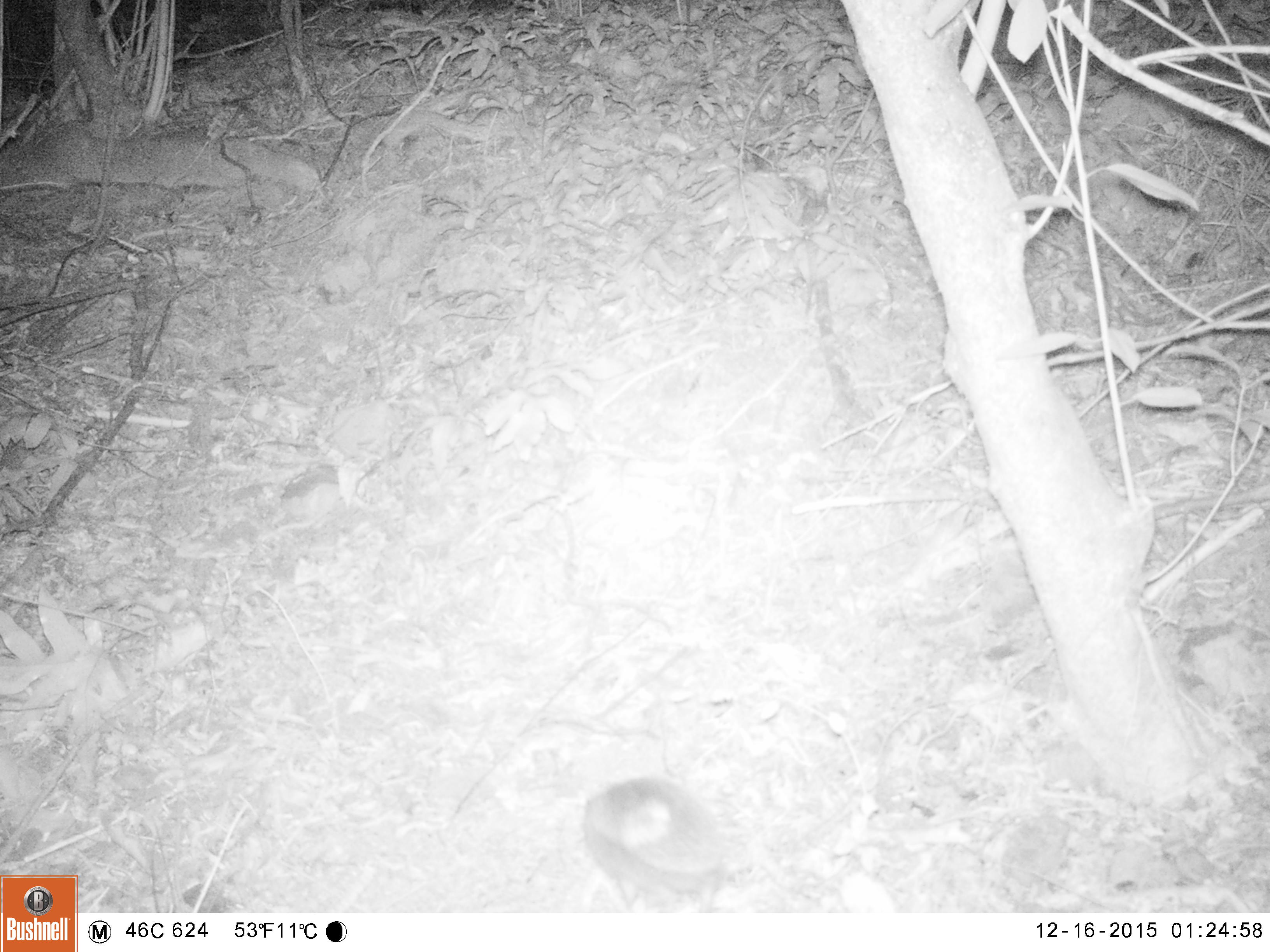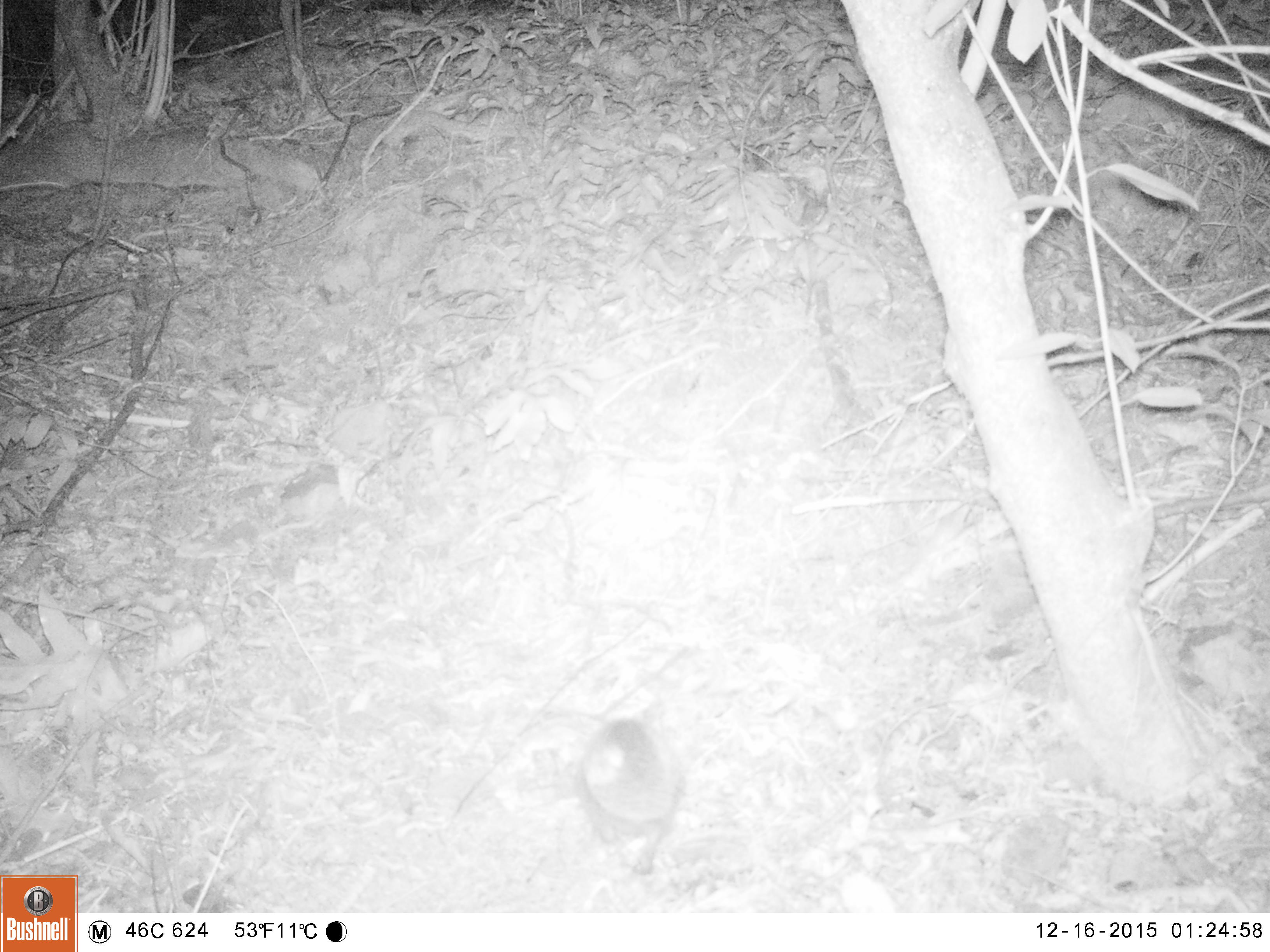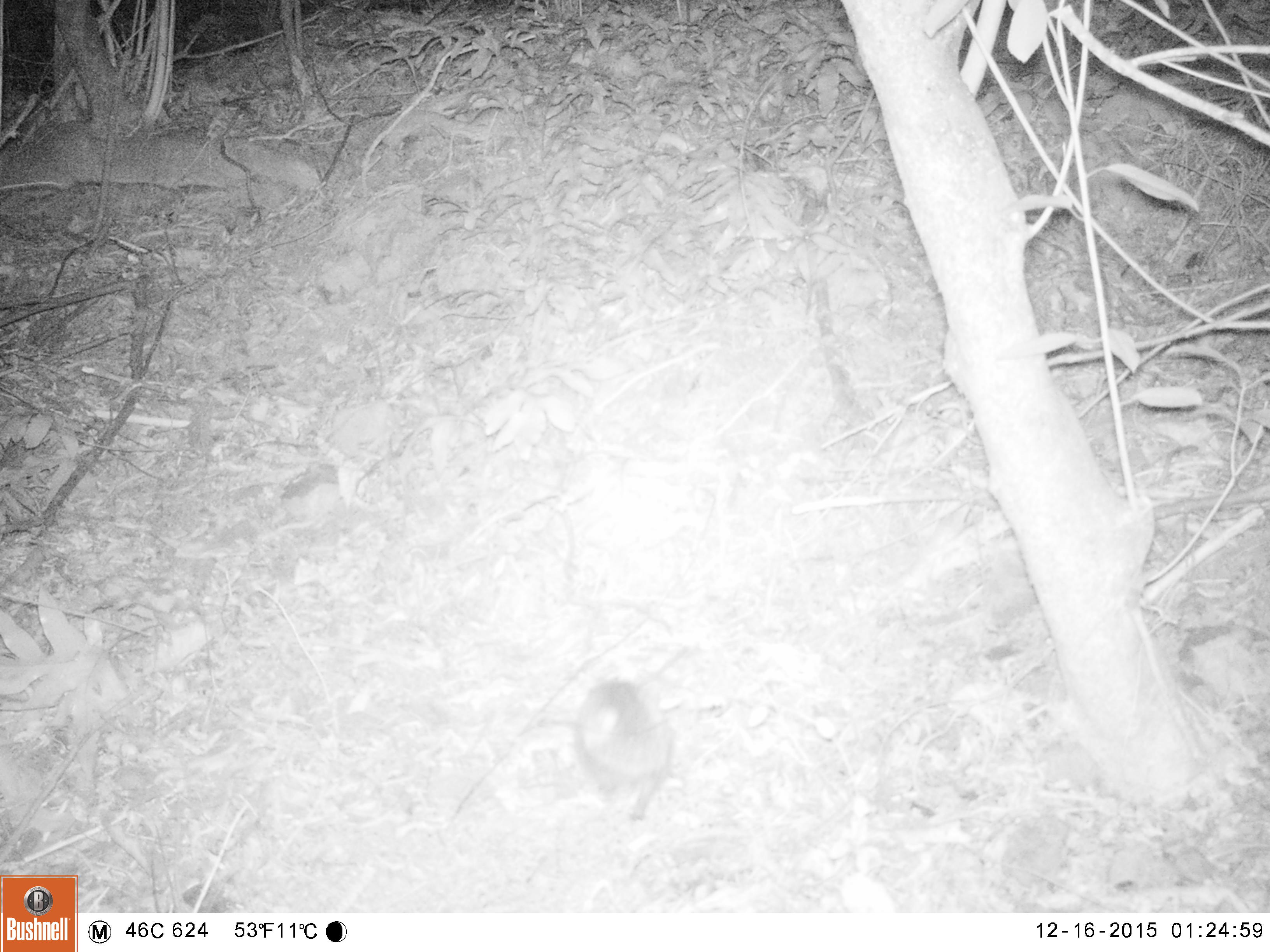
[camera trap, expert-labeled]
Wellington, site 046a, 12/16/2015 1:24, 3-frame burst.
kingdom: Animalia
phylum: Chordata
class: Mammalia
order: Eulipotyphla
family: Erinaceidae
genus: Erinaceus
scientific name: Erinaceus europaeus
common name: hedgehog